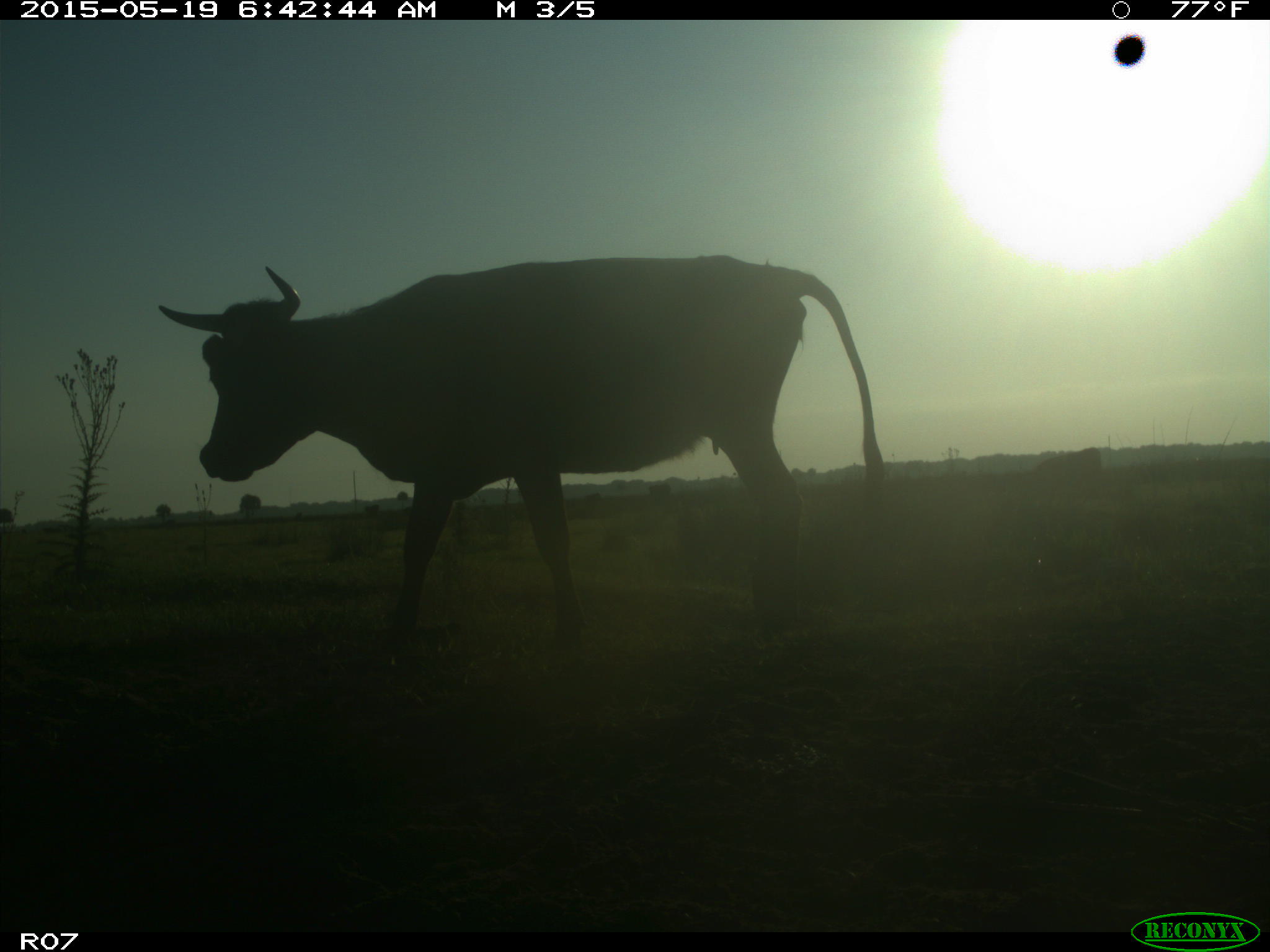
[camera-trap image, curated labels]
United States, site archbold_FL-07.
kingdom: Animalia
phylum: Chordata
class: Mammalia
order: Artiodactyla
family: Bovidae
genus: Bos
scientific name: Bos taurus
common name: domestic cow